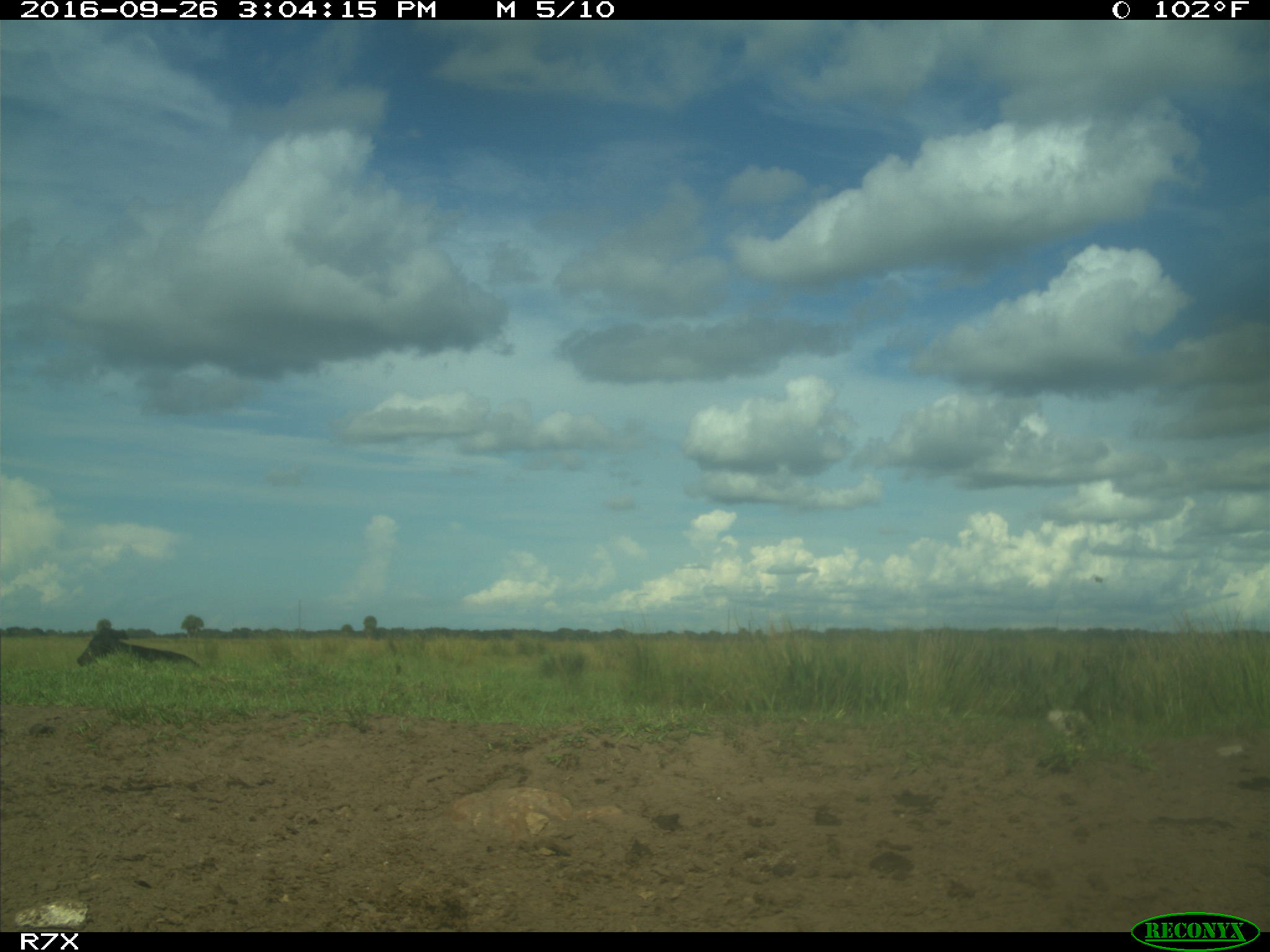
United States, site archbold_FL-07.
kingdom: Animalia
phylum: Chordata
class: Mammalia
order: Artiodactyla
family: Bovidae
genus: Bos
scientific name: Bos taurus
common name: domestic cow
Bos taurus (domestic cow).